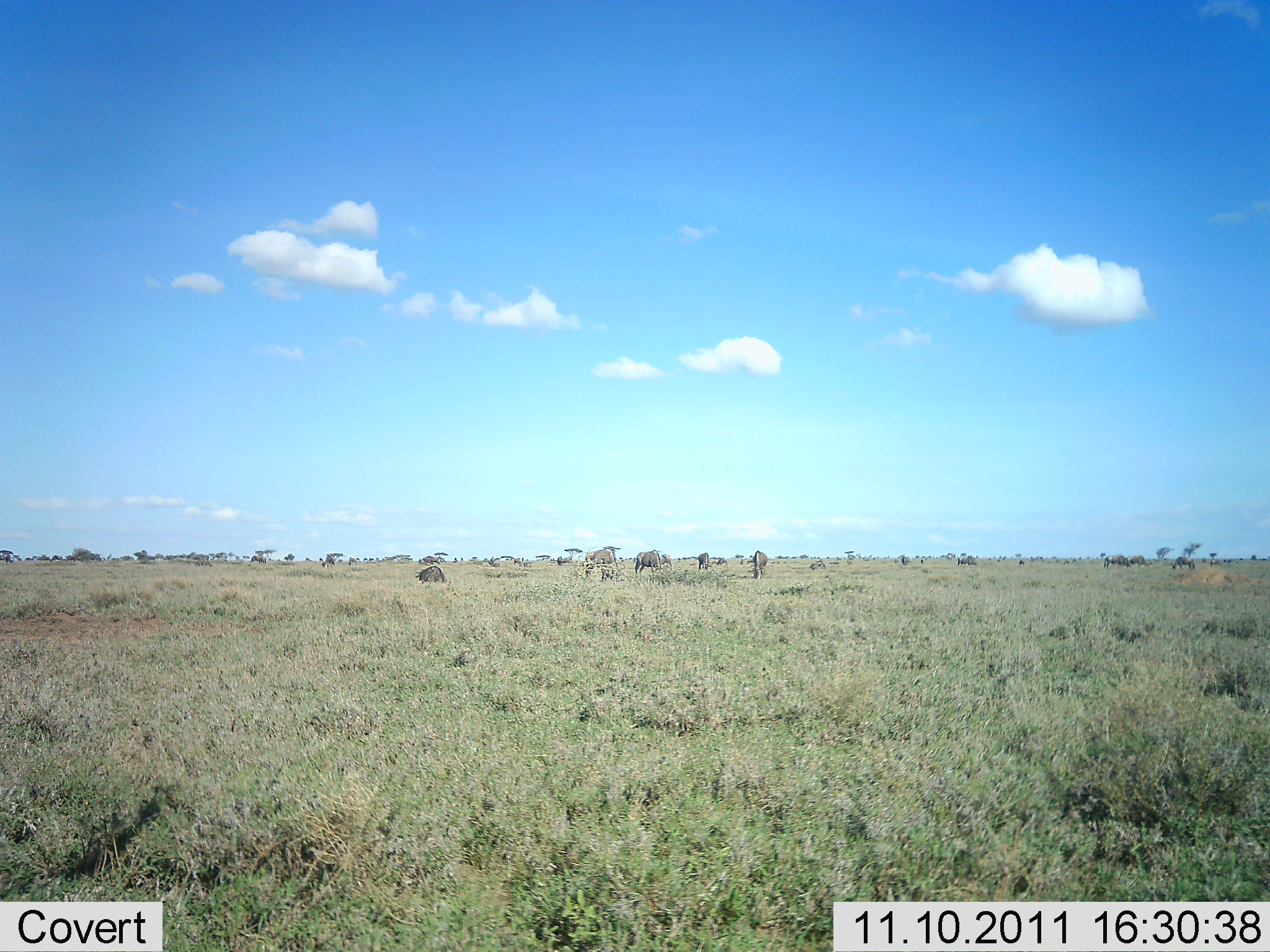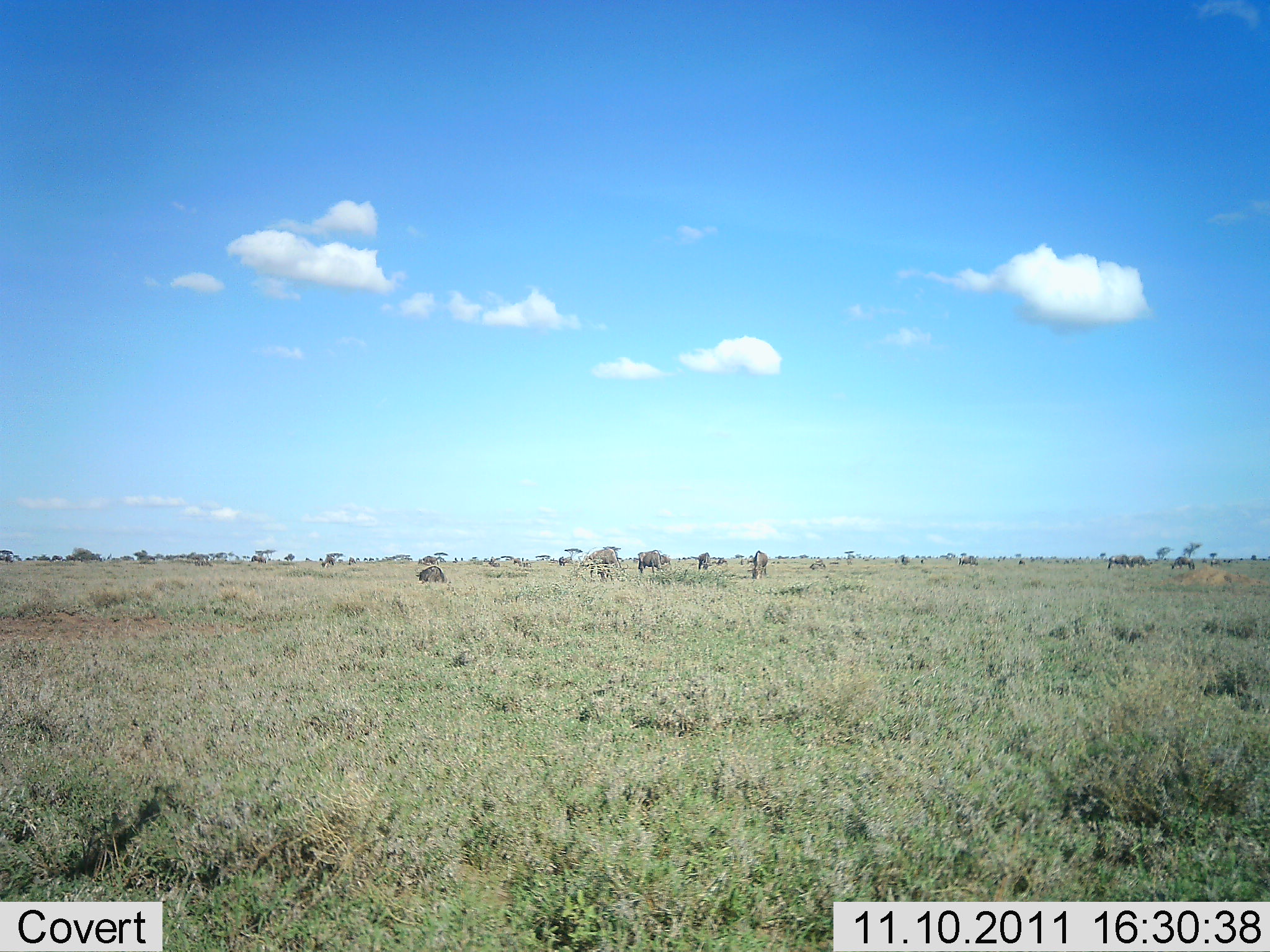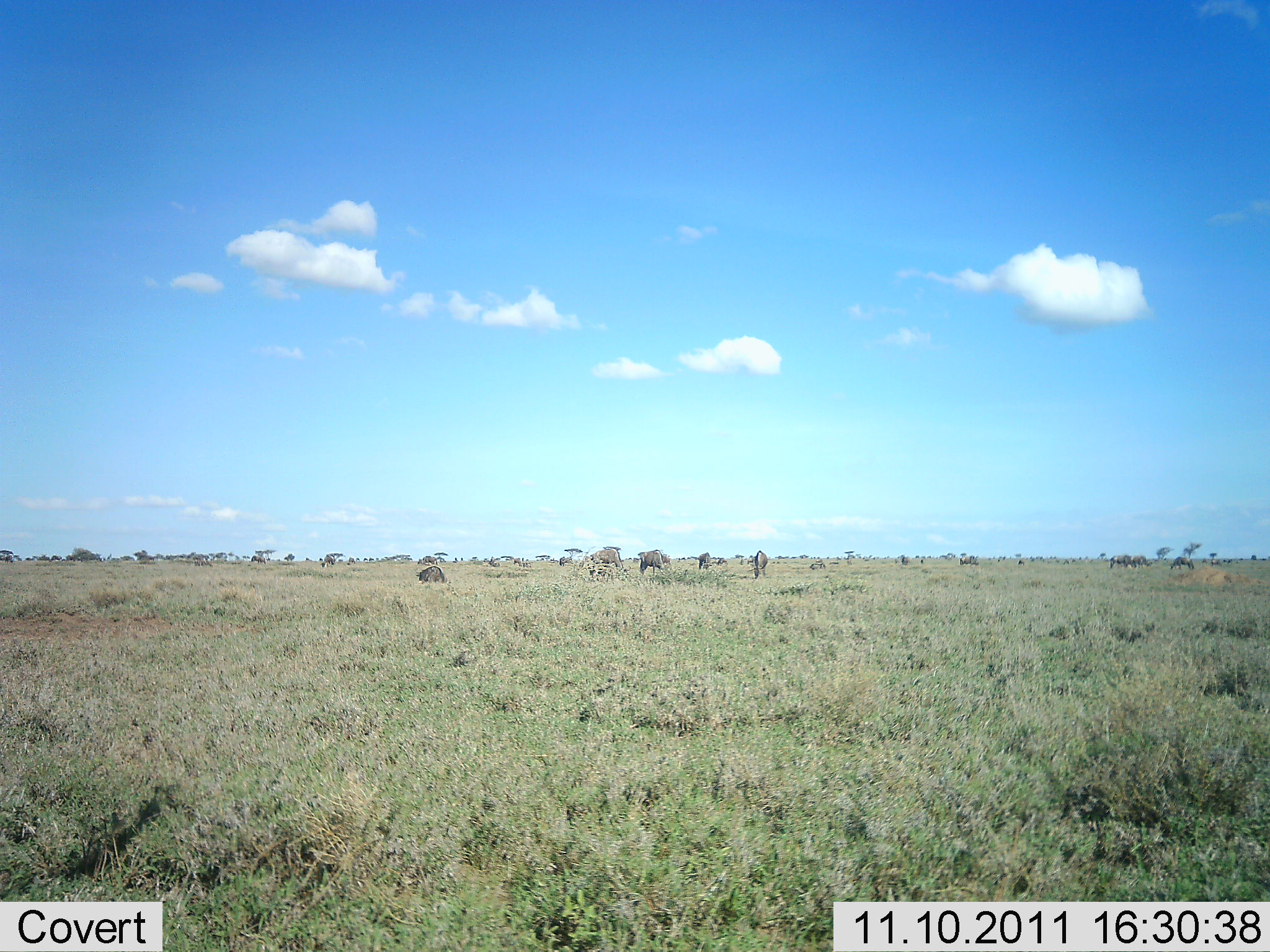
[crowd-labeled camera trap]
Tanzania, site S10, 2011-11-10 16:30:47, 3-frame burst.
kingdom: Animalia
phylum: Chordata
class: Mammalia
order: Artiodactyla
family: Bovidae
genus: Connochaetes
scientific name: Connochaetes taurinus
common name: blue wildebeest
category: wildebeest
Wildebeest (blue wildebeest) (Connochaetes taurinus), count 11-50. Behavior (volunteer vote fractions): standing 36%, resting 14%, moving 14%, interacting 0%. Young present (vote fraction): 0%. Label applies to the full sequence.